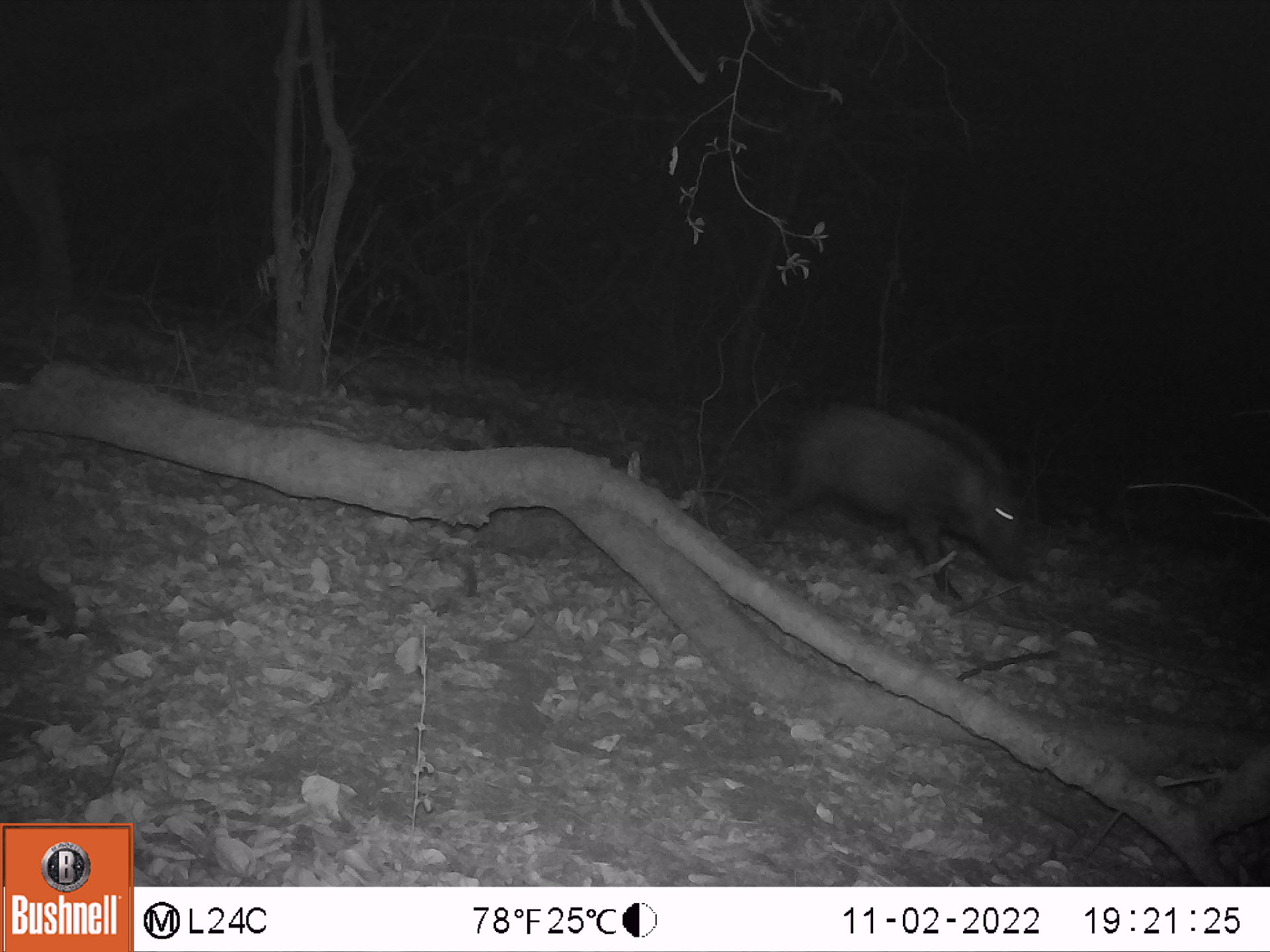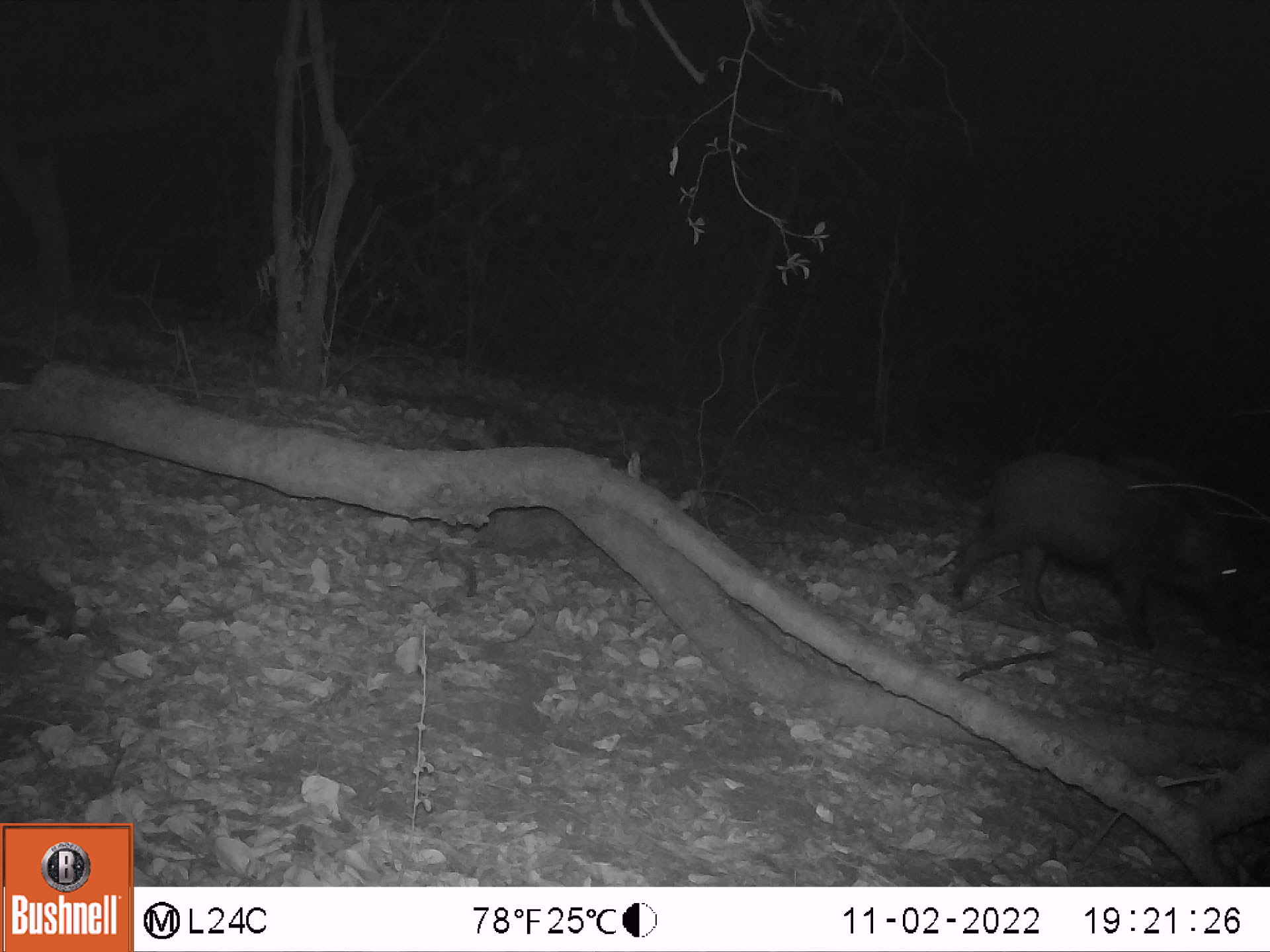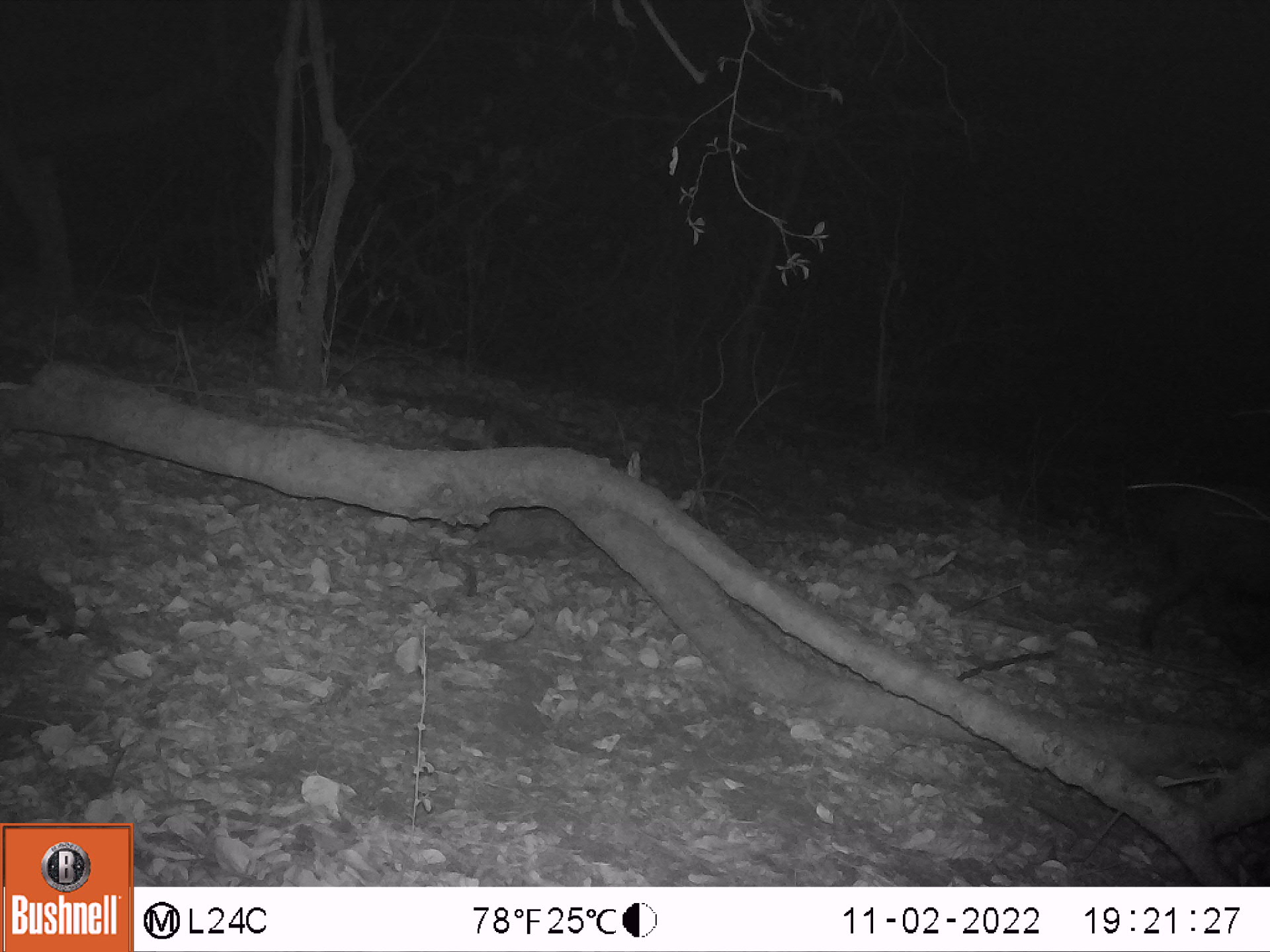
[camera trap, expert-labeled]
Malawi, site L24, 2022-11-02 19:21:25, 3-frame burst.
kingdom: Animalia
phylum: Chordata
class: Mammalia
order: Artiodactyla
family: Suidae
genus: Potamochoerus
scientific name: Potamochoerus larvatus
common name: bushpig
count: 1